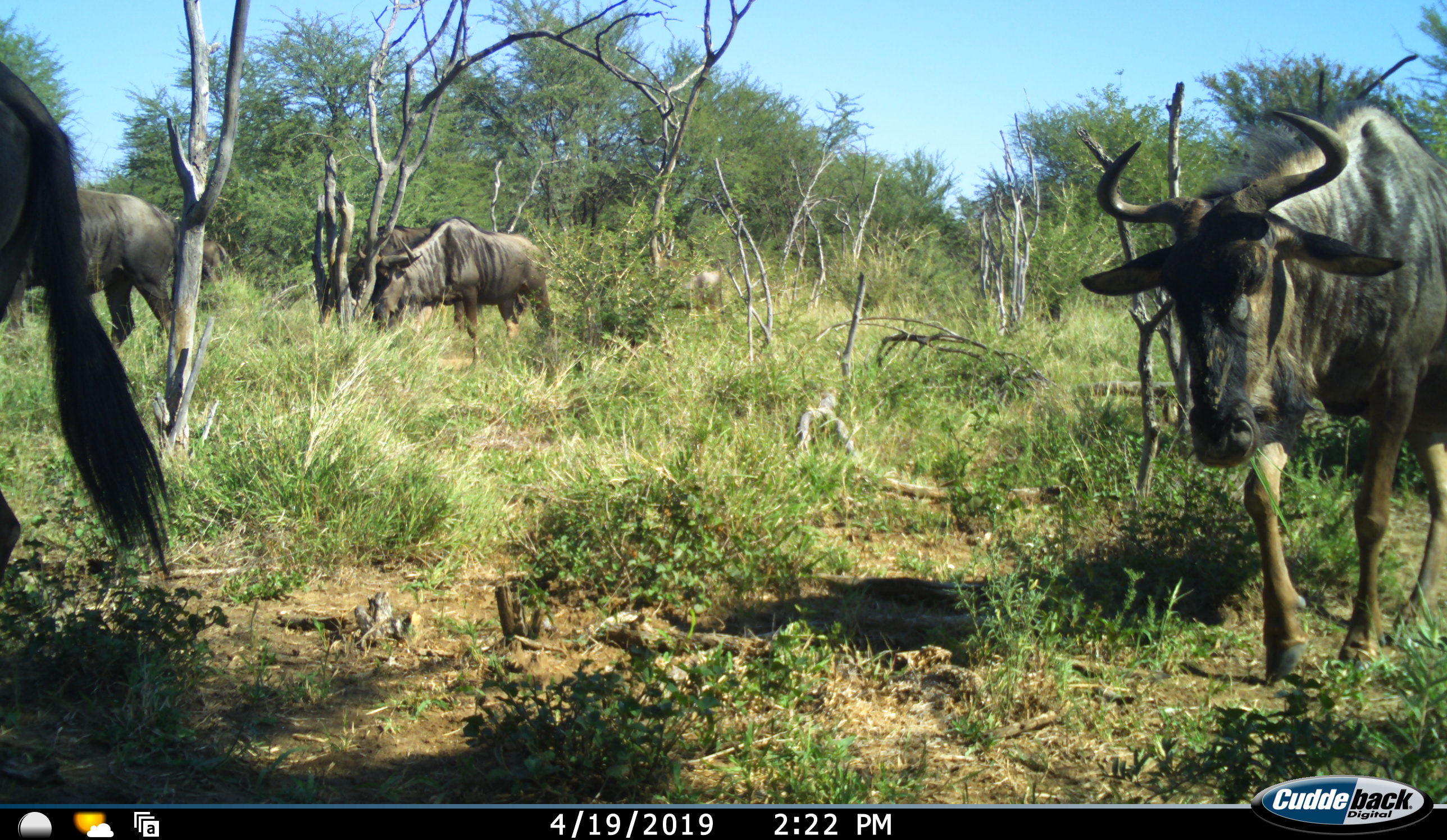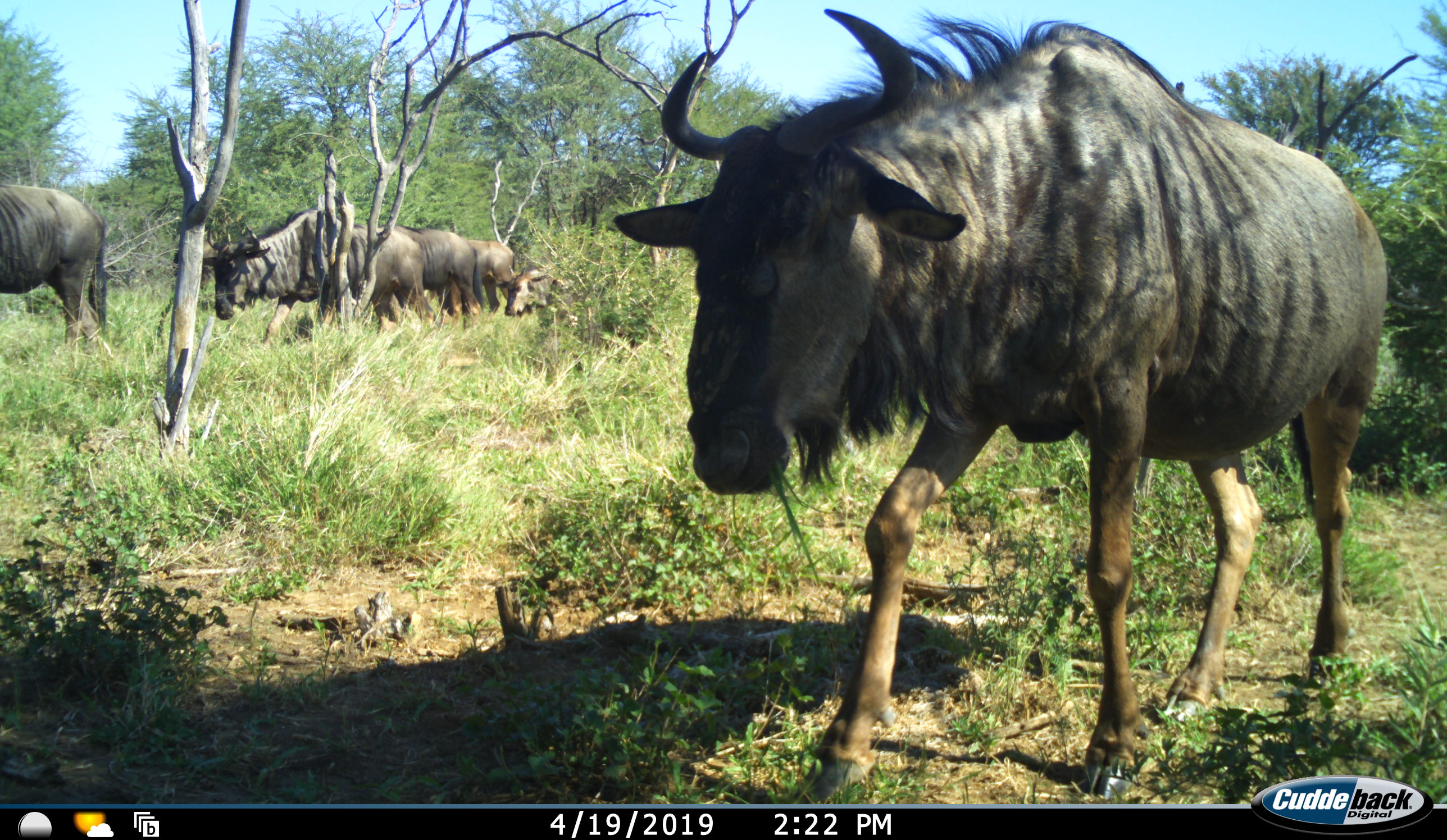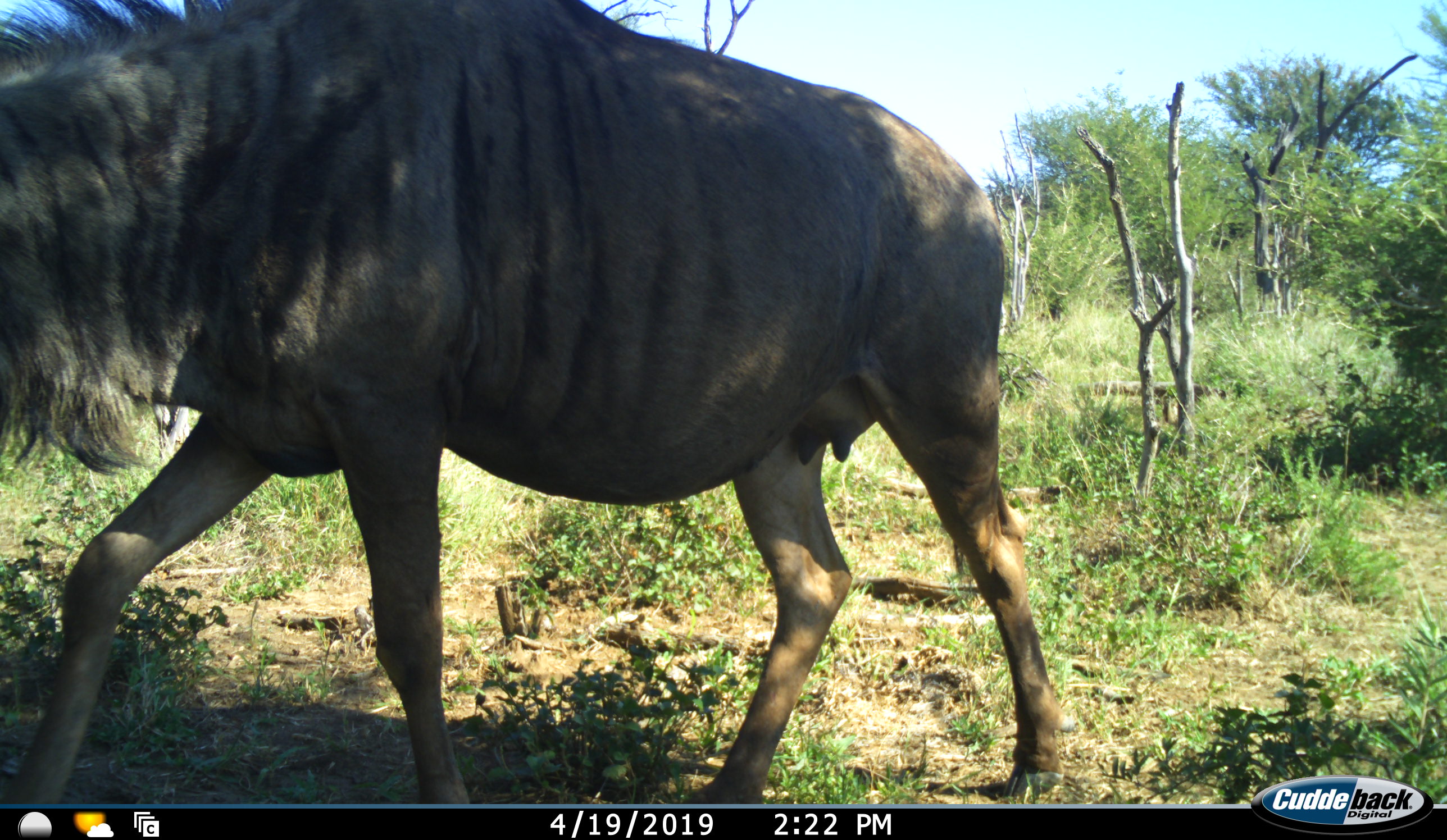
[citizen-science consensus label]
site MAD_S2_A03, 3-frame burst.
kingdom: Animalia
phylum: Chordata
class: Mammalia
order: Artiodactyla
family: Bovidae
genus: Connochaetes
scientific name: Connochaetes taurinus taurinus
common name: blue wildebeest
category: wildebeestblue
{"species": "wildebeestblue (blue wildebeest) (Connochaetes taurinus taurinus)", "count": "7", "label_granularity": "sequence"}